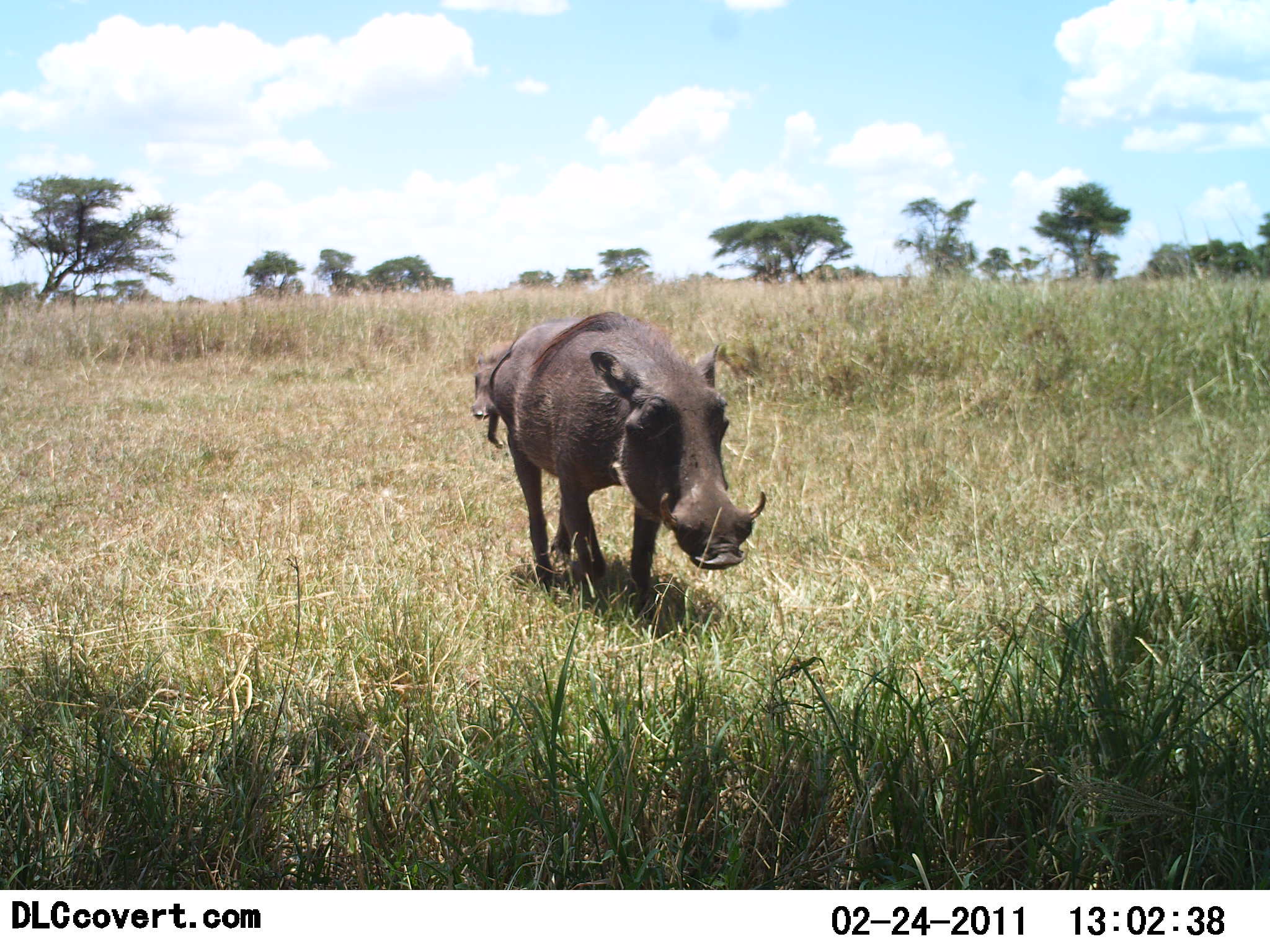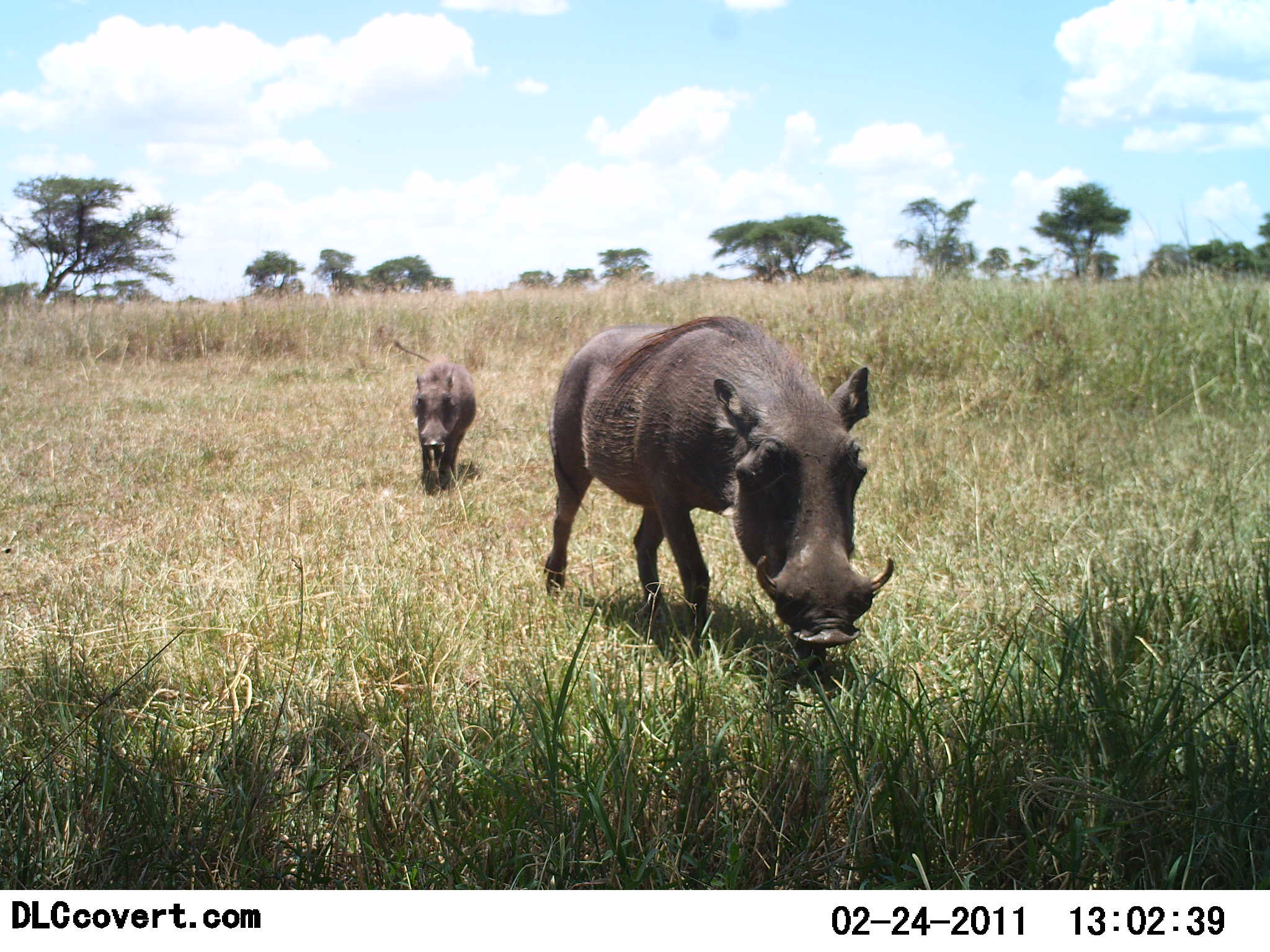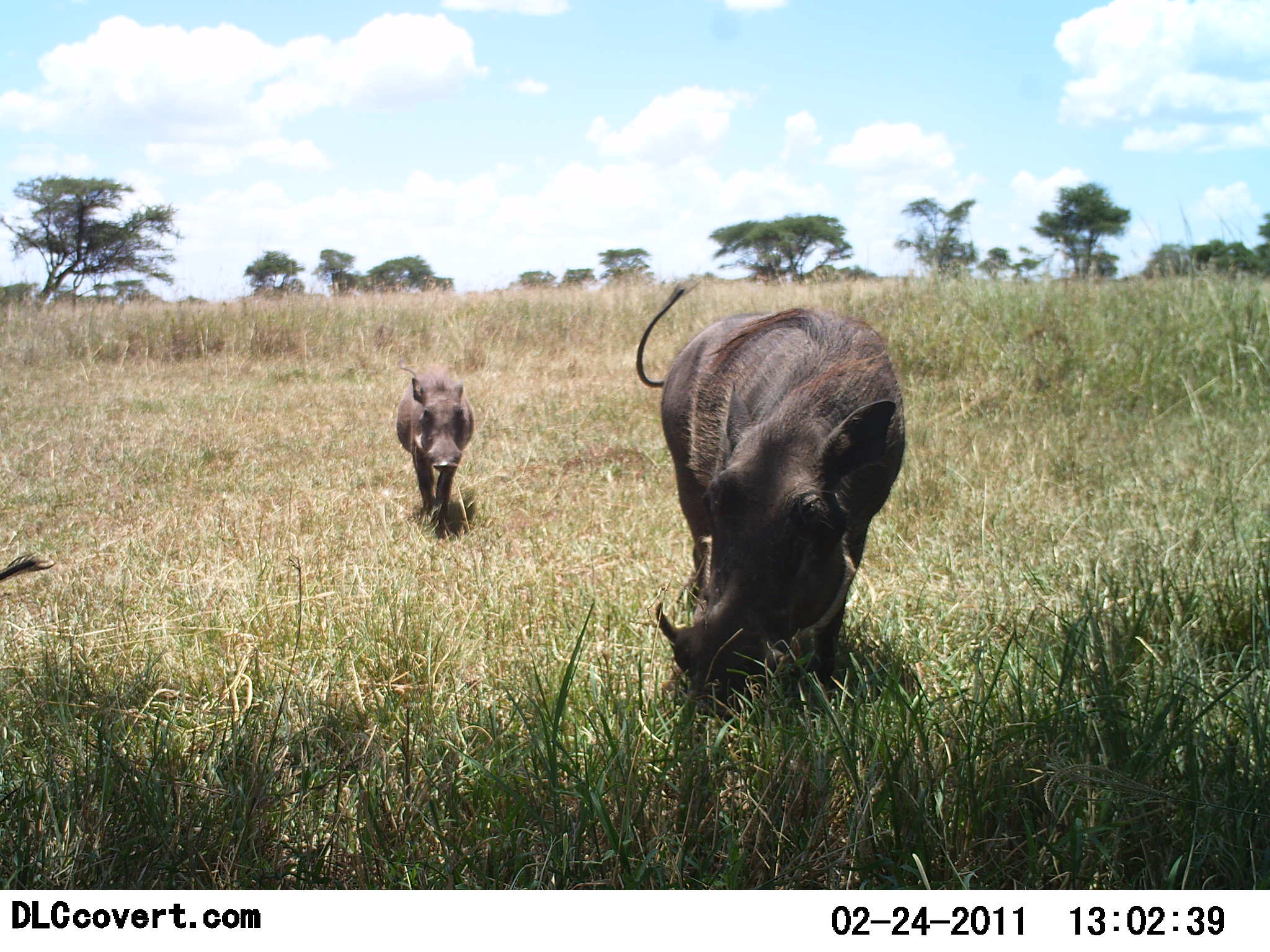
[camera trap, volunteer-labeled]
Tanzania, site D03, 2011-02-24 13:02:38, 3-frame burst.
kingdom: Animalia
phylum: Chordata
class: Mammalia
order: Artiodactyla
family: Suidae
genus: Phacochoerus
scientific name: Phacochoerus africanus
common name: warthog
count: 2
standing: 0%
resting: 0%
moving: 100%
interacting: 0%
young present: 20%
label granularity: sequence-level